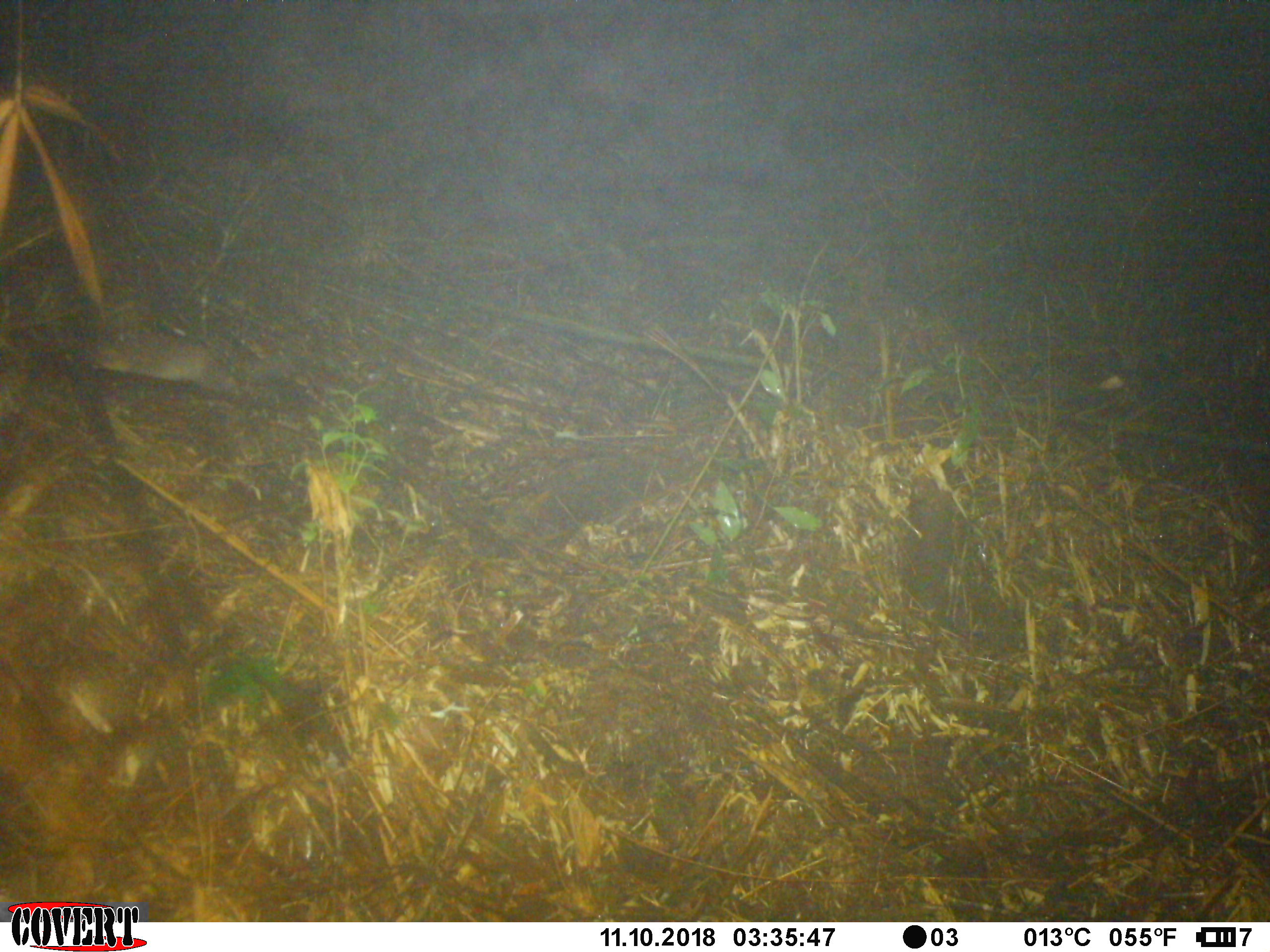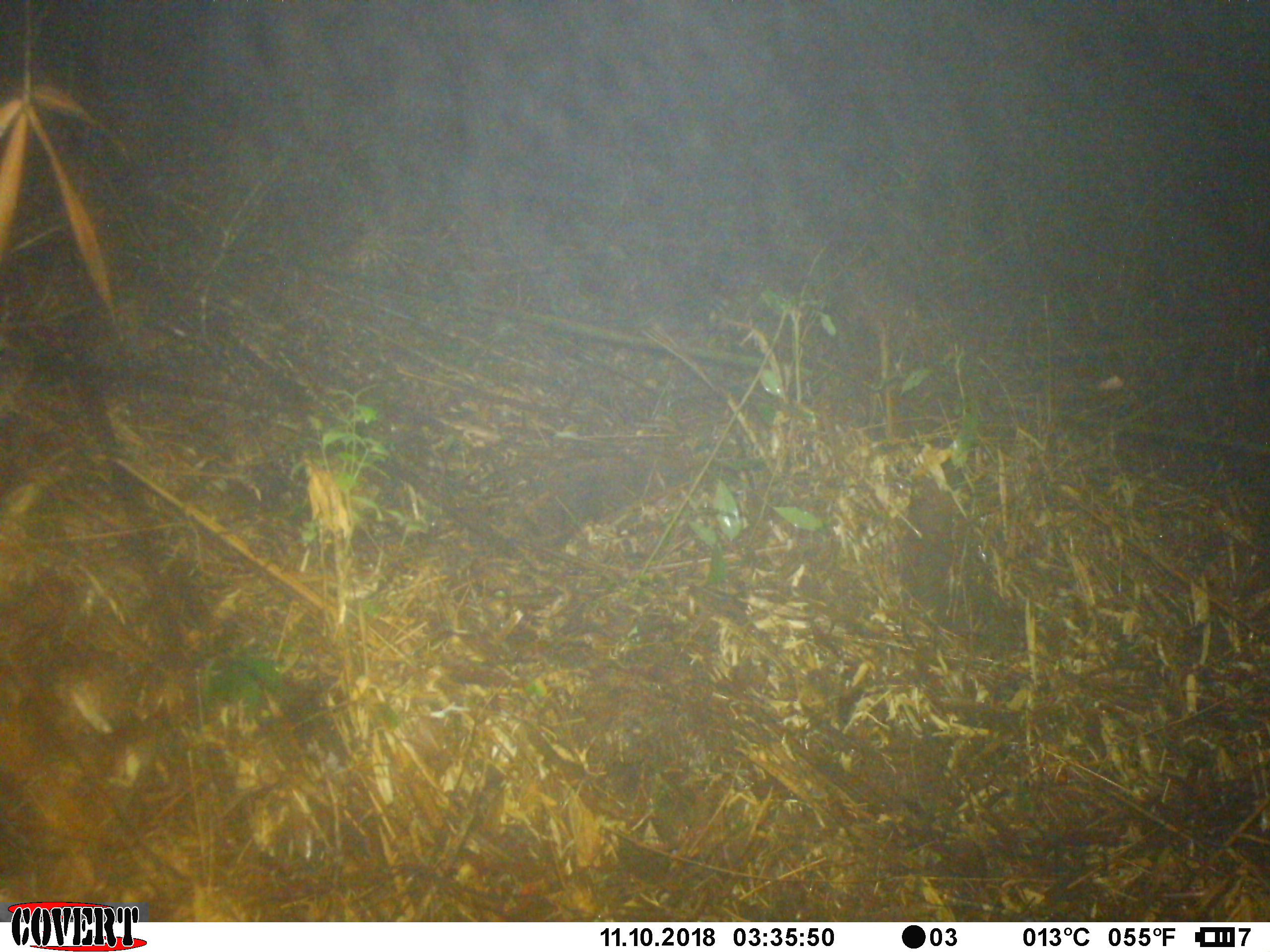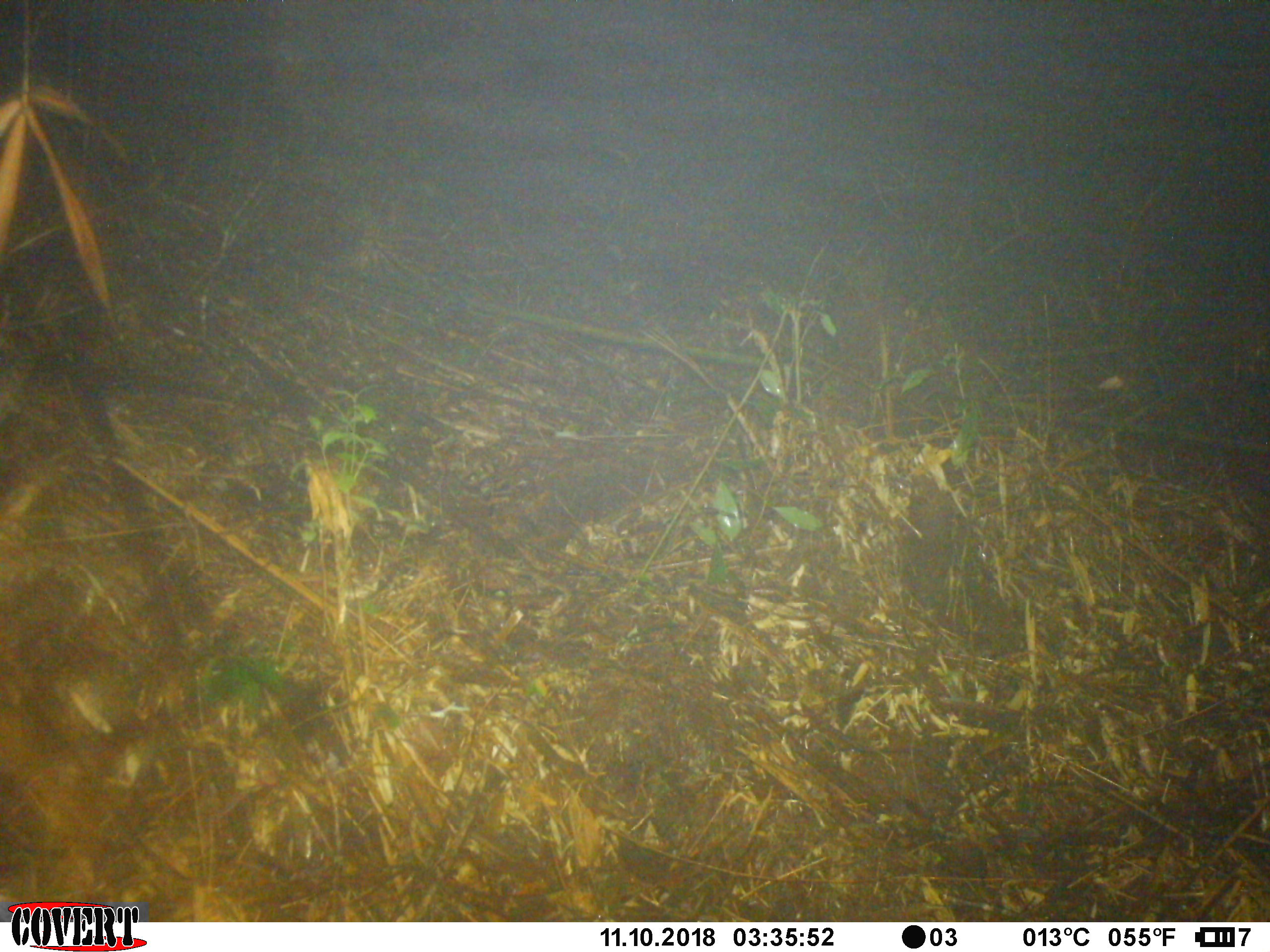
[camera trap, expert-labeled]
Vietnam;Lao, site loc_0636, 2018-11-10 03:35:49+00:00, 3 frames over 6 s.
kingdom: Animalia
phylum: Chordata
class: Mammalia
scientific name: Mammalia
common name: mammal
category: unidentified small mammal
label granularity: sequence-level